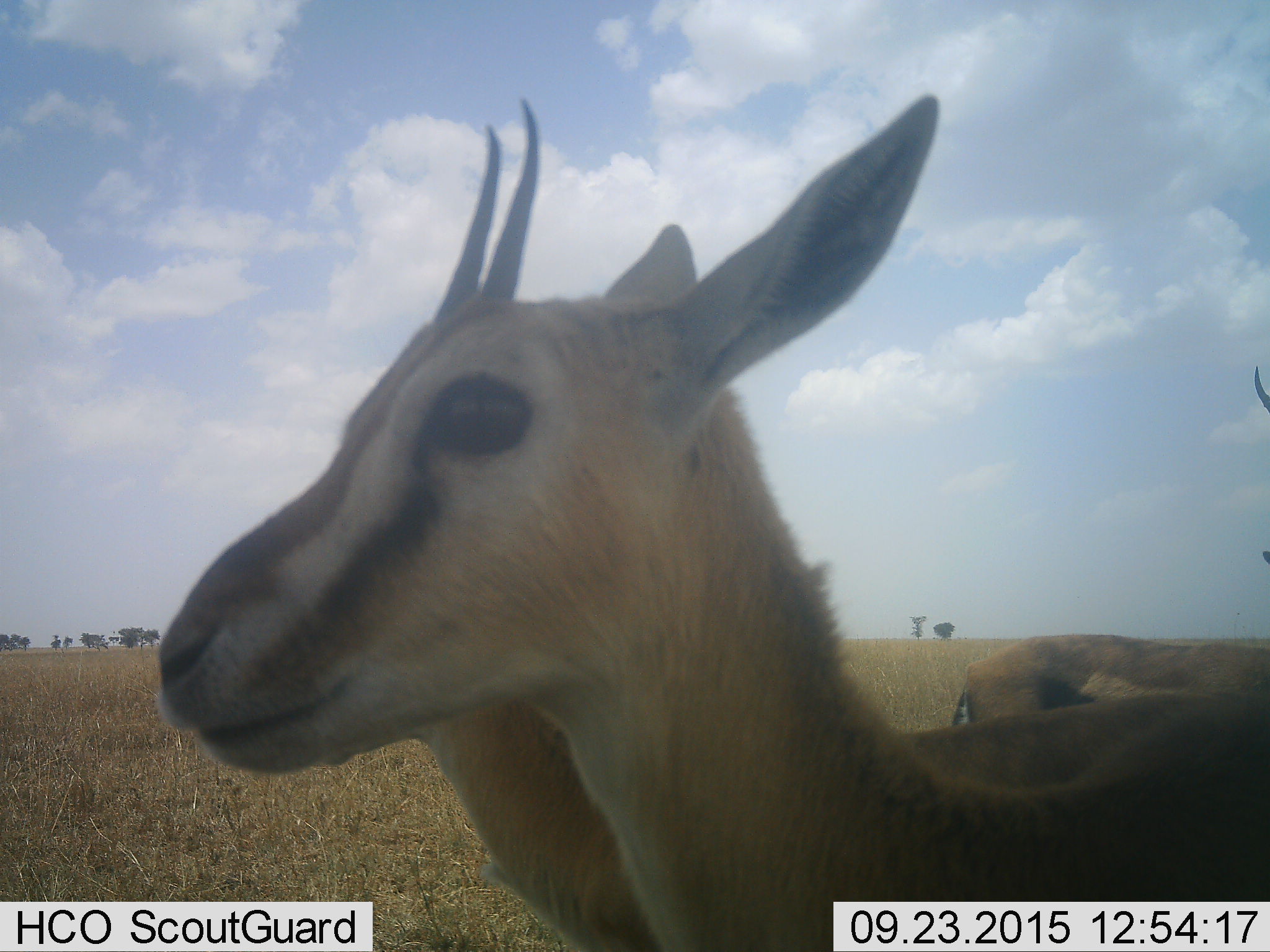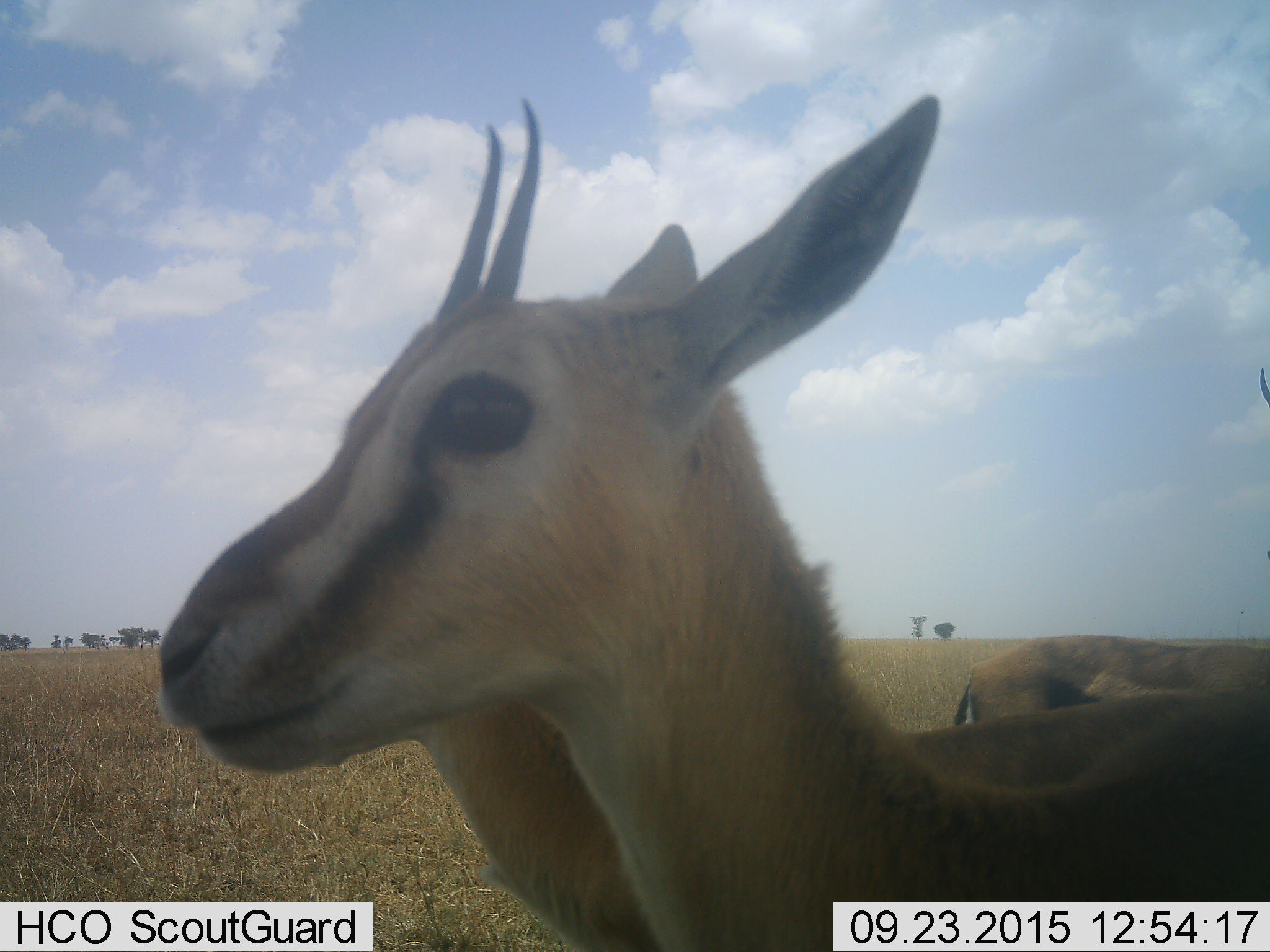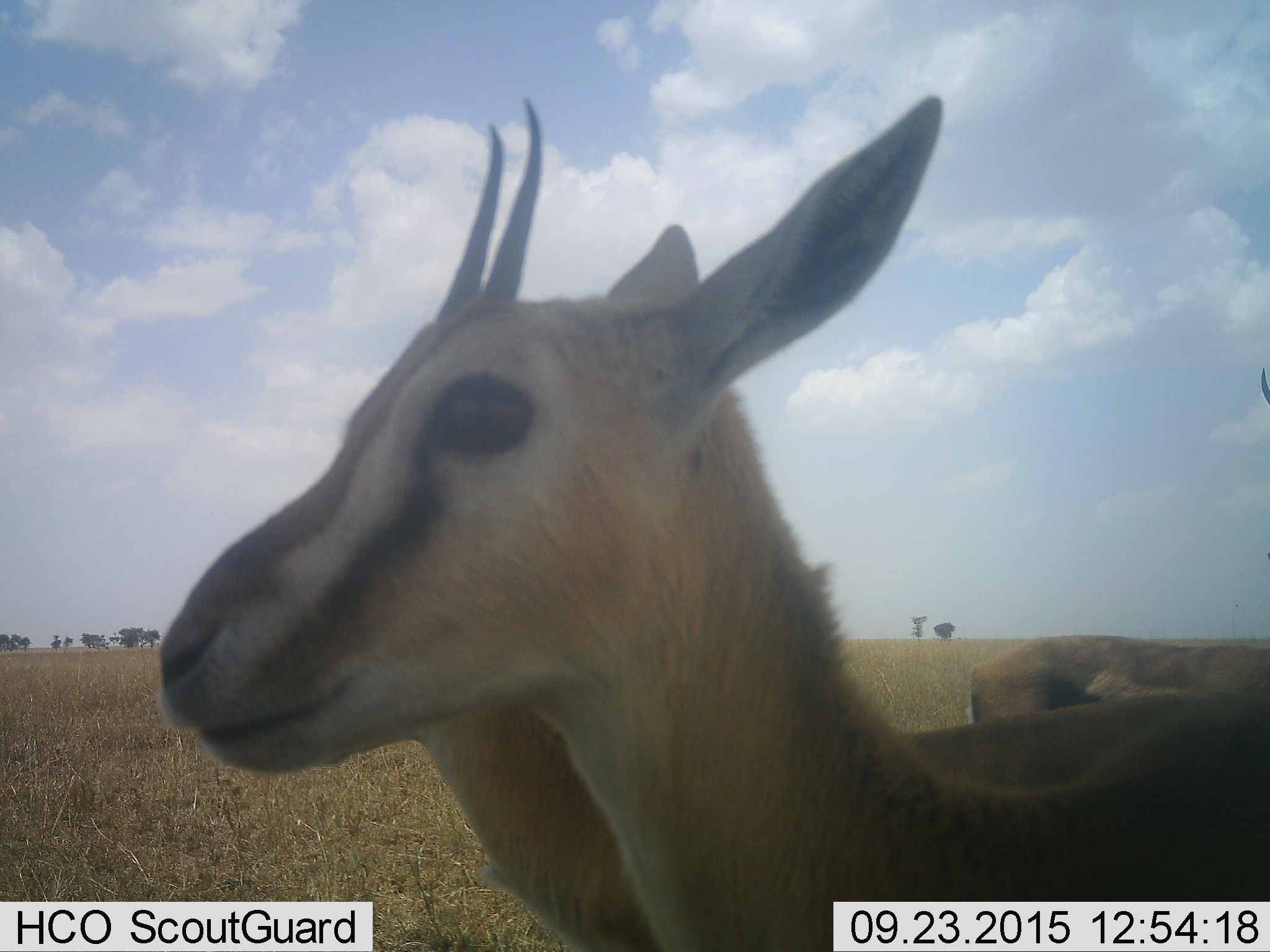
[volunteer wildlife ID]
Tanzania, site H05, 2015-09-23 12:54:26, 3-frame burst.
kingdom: Animalia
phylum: Chordata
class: Mammalia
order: Artiodactyla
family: Bovidae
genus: Eudorcas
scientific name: Eudorcas thomsonii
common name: thomson's gazelle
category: gazellethomsons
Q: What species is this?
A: Gazellethomsons (thomson's gazelle) (Eudorcas thomsonii).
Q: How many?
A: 3.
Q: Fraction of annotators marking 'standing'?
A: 100%.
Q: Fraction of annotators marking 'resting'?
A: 0%.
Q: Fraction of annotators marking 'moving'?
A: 10%.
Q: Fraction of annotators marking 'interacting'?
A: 0%.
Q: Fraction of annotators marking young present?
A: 10%.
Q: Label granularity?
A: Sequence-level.